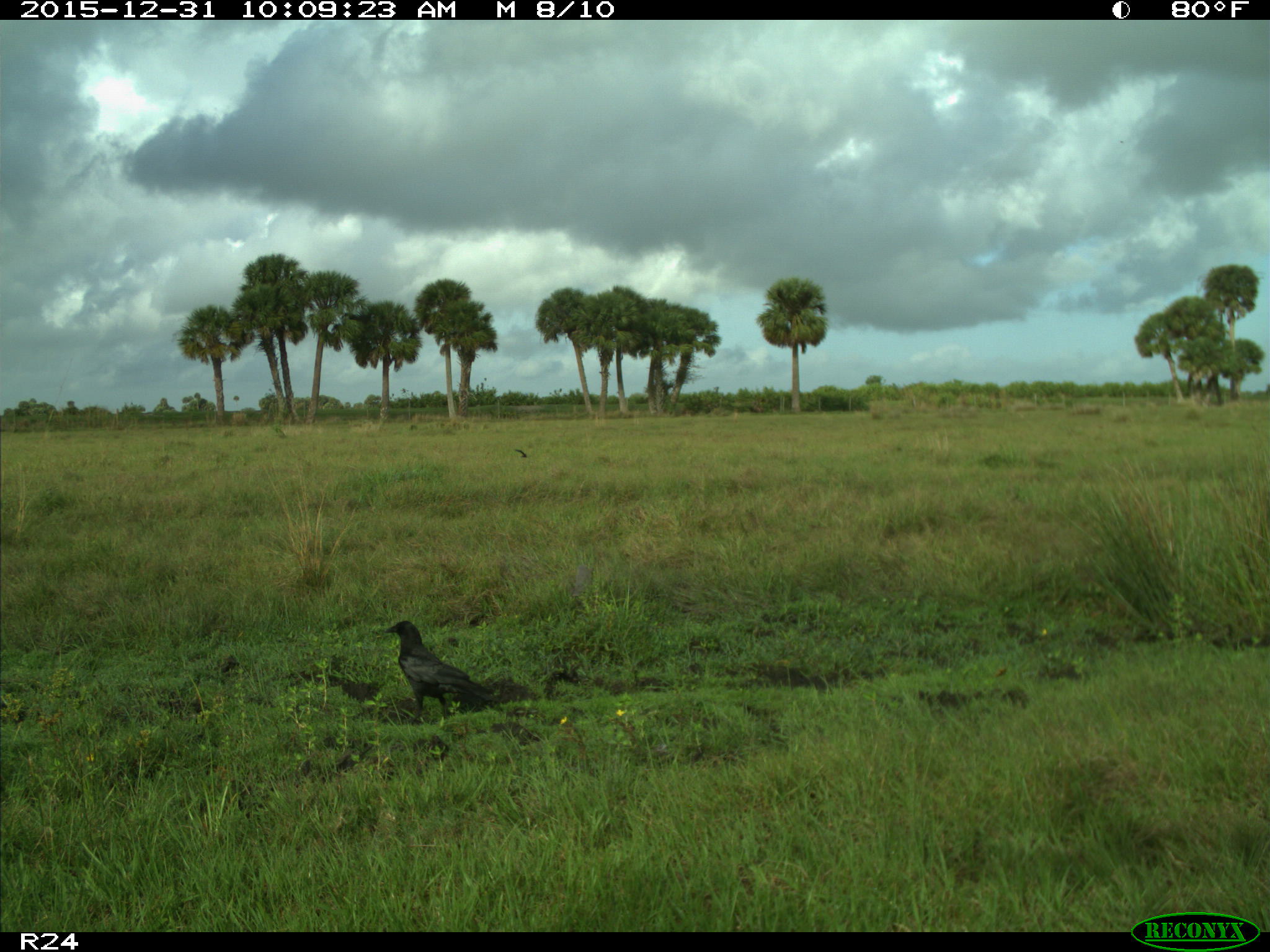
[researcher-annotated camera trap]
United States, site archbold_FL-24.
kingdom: Animalia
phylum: Chordata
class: Aves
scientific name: Aves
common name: birds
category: unidentified bird